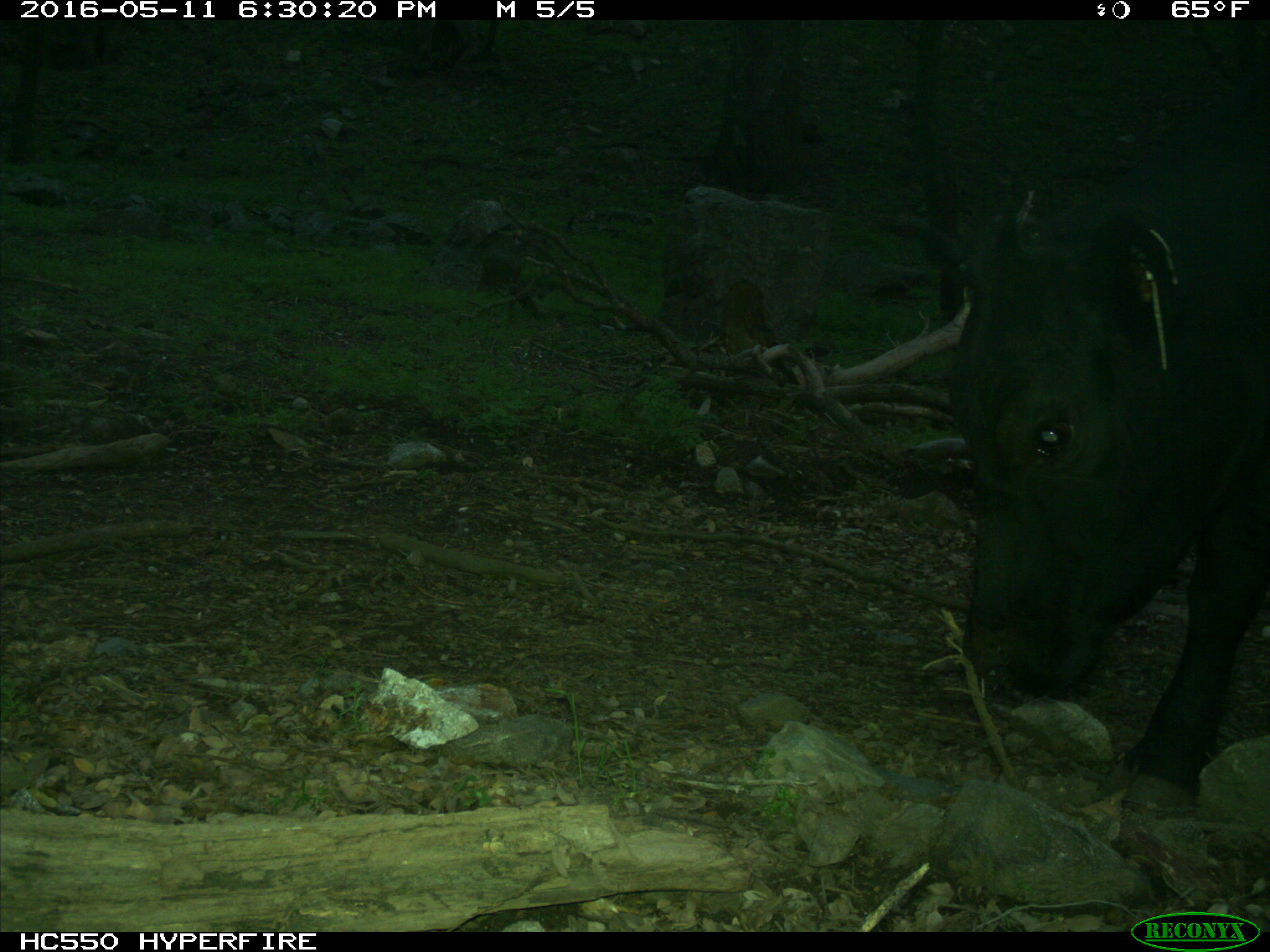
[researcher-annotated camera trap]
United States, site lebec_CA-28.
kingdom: Animalia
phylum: Chordata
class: Mammalia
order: Artiodactyla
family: Bovidae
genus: Bos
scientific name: Bos taurus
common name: domestic cow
Bos taurus (domestic cow).